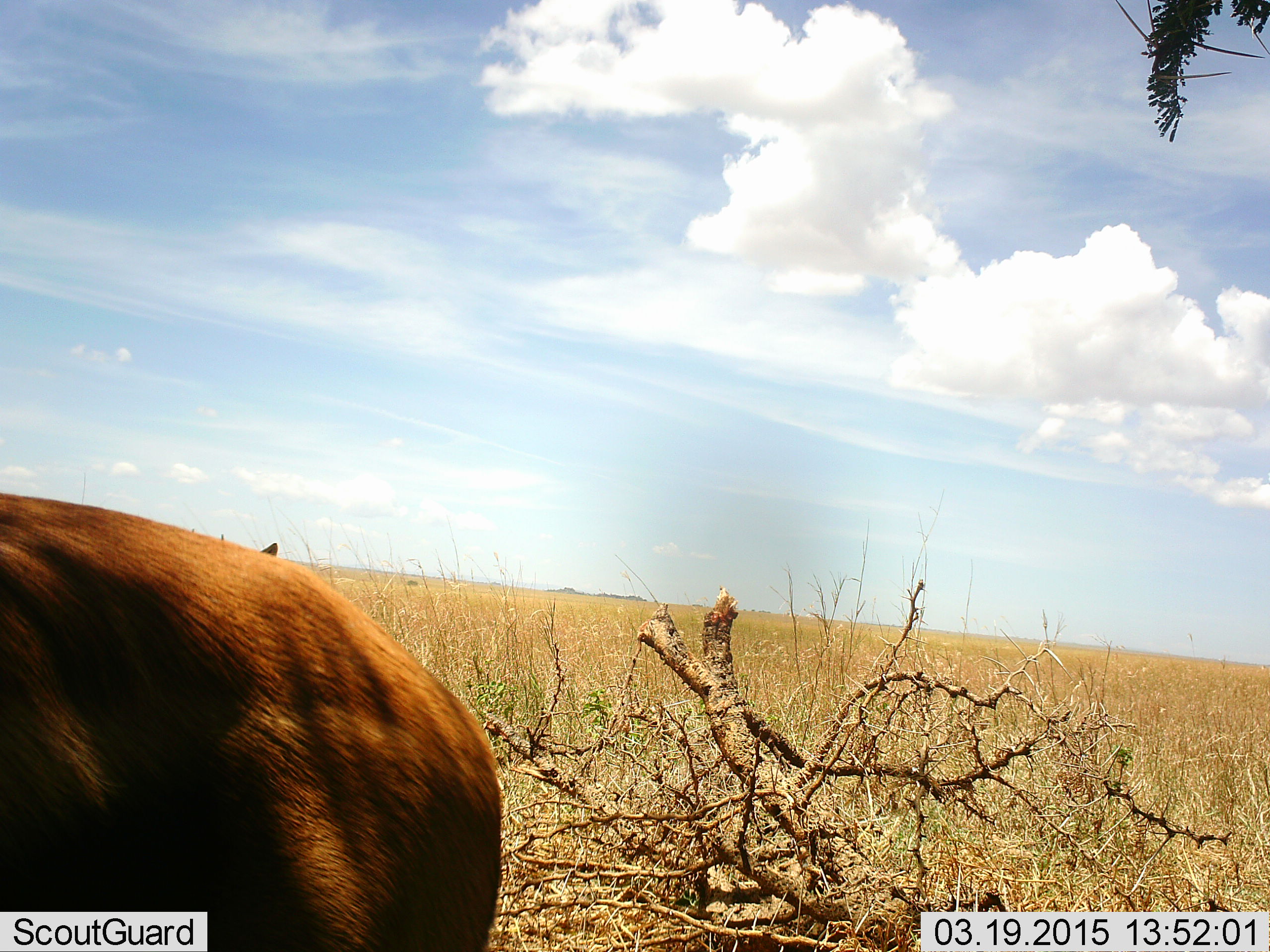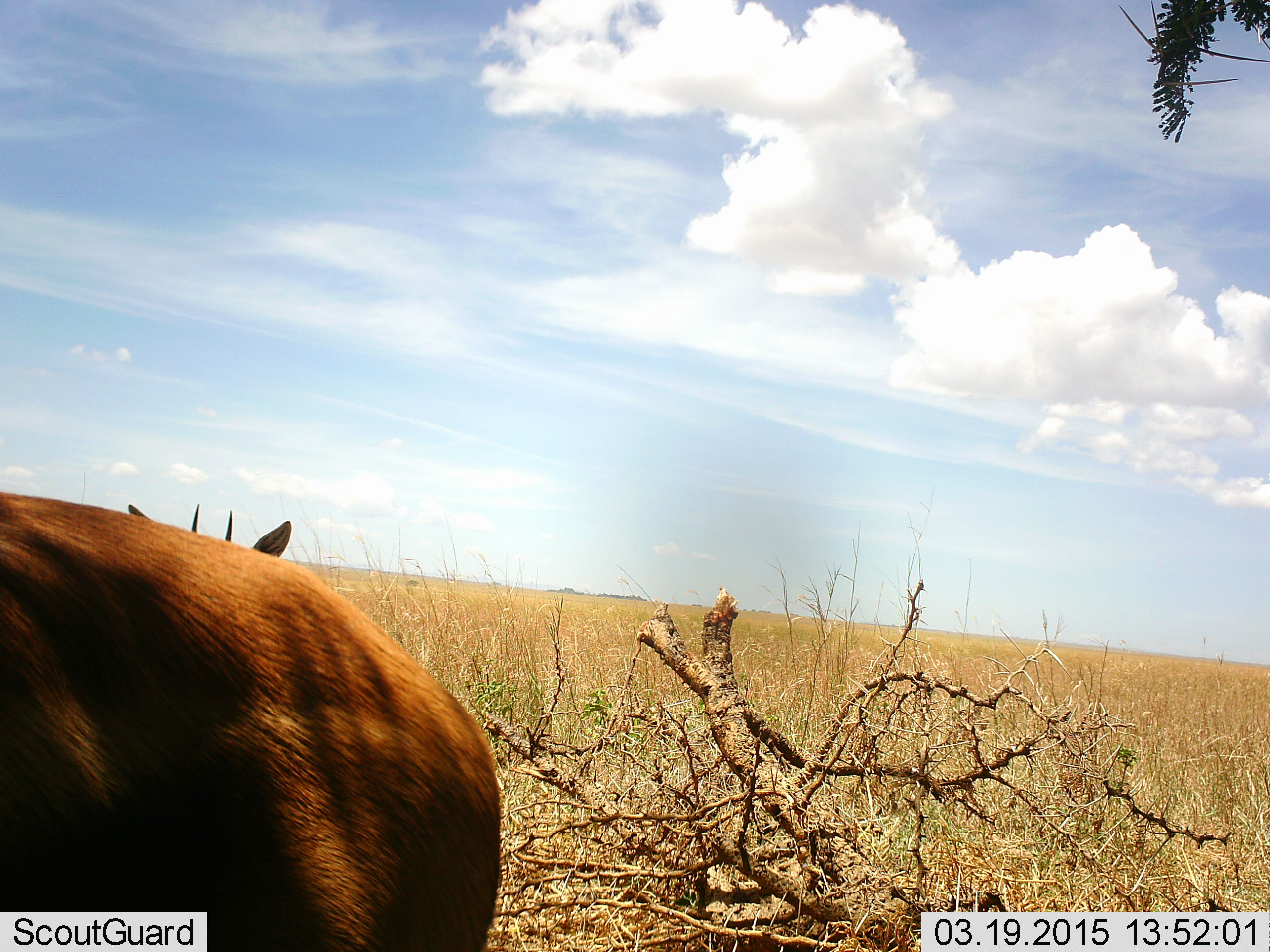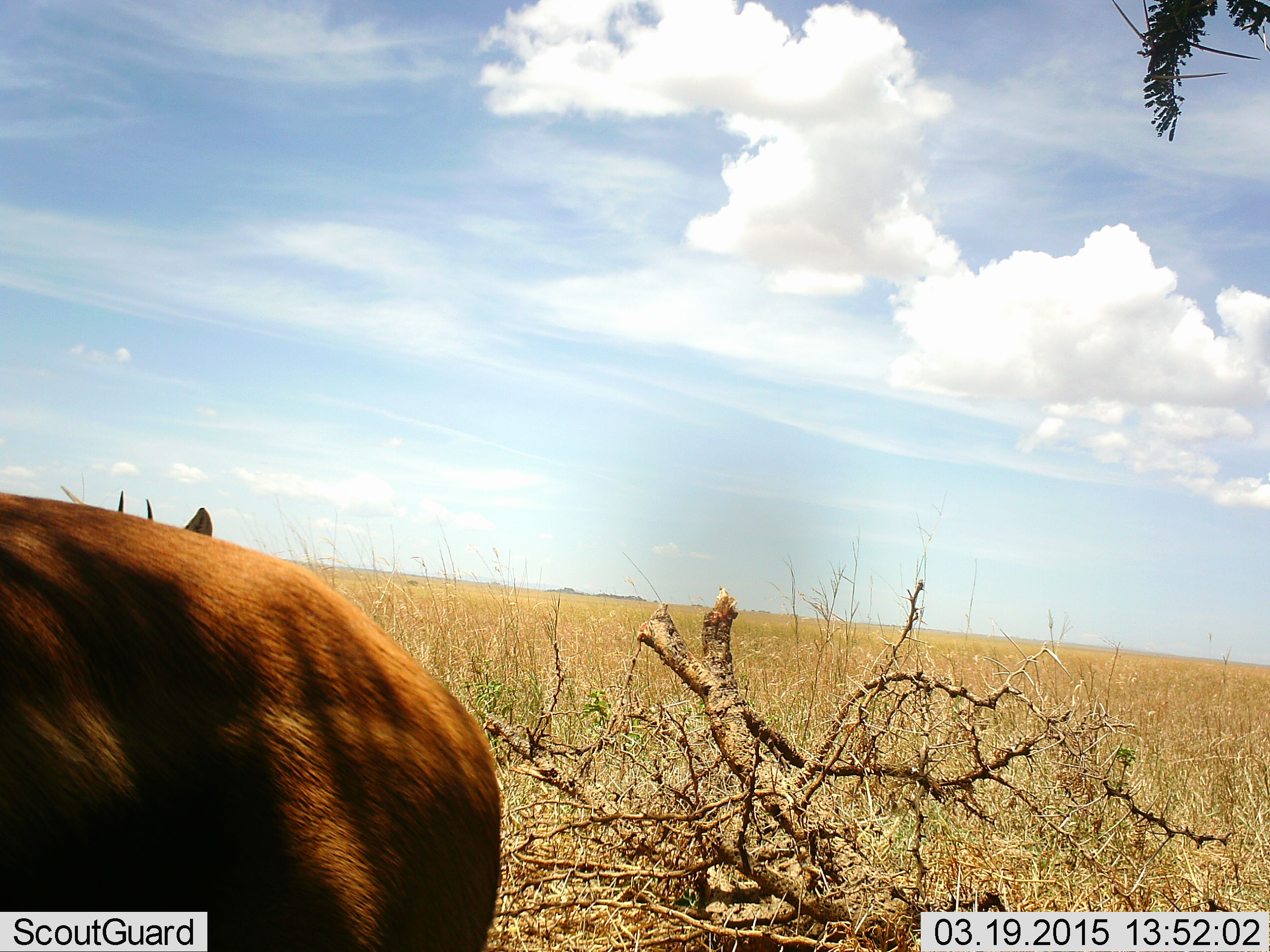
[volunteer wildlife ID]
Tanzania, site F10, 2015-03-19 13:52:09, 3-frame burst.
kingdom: Animalia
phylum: Chordata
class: Mammalia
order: Artiodactyla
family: Bovidae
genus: Eudorcas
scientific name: Eudorcas thomsonii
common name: thomson's gazelle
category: gazellethomsons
Gazellethomsons (thomson's gazelle) (Eudorcas thomsonii), count 2. Behavior (volunteer vote fractions): standing 100%, resting 0%, moving 0%, interacting 0%. Young present (vote fraction): 0%. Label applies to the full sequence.